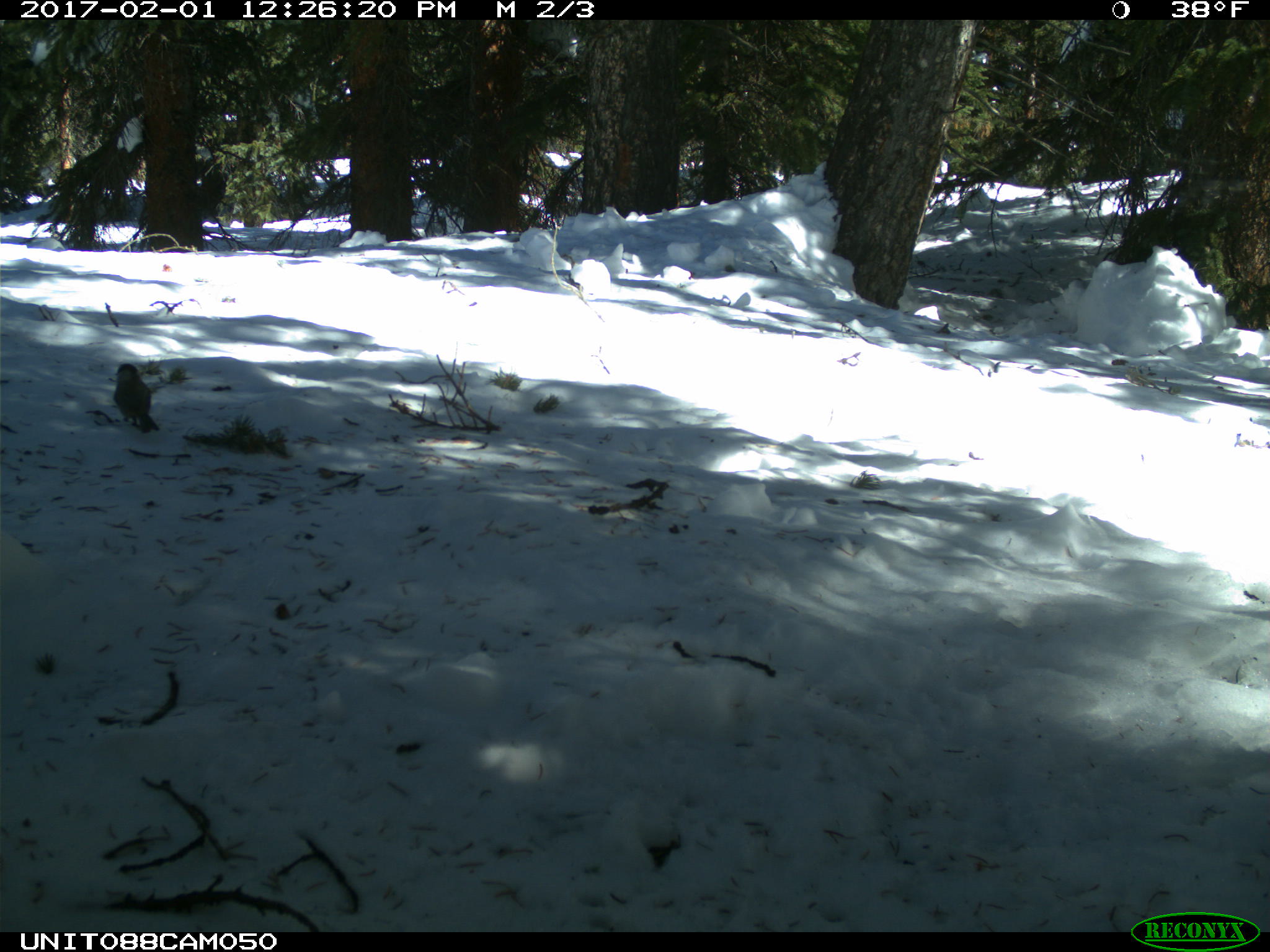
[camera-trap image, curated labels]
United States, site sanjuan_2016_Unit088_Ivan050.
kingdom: Animalia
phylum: Chordata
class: Aves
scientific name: Aves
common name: birds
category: unidentified bird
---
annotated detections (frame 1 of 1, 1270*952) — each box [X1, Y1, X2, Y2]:
animal: [113, 364, 159, 431]